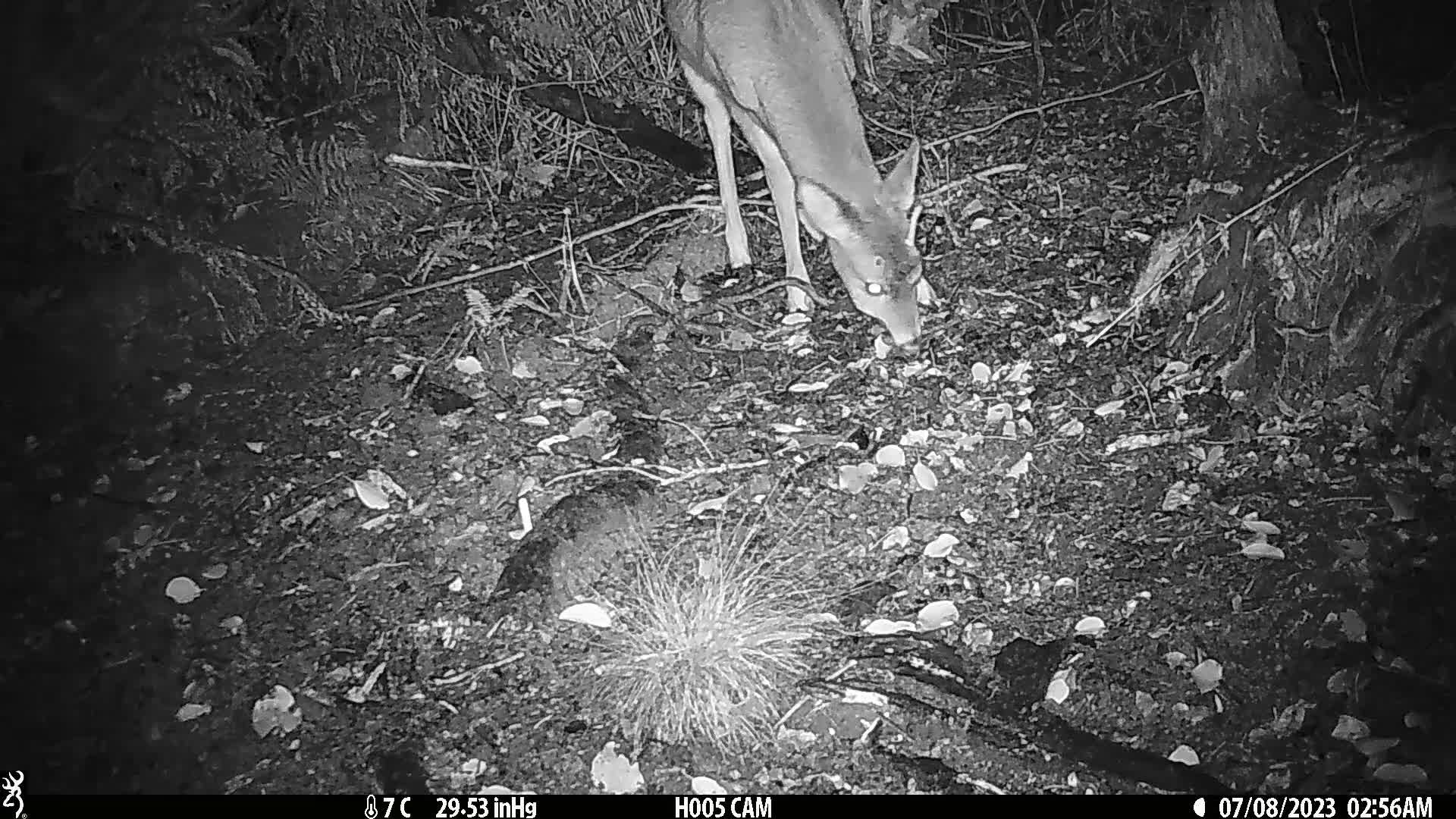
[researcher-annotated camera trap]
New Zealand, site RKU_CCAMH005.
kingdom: Animalia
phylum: Chordata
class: Mammalia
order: Artiodactyla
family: Cervidae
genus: Odocoileus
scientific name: Odocoileus virginianus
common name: white-tailed deer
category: white tailed deer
White tailed deer (white-tailed deer) (Odocoileus virginianus).